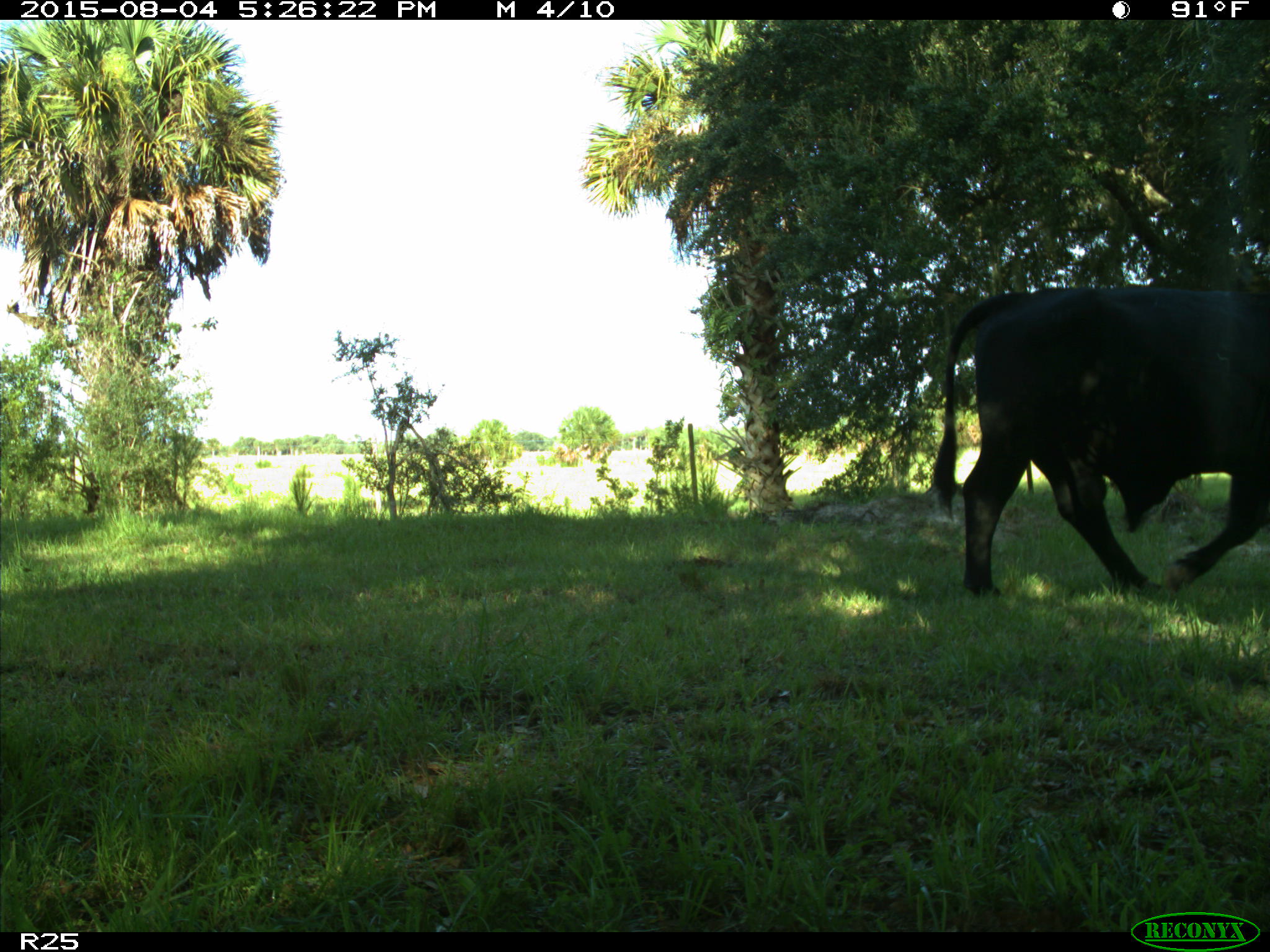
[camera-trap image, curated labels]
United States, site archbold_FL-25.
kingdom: Animalia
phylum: Chordata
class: Mammalia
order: Artiodactyla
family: Bovidae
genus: Bos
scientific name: Bos taurus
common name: domestic cow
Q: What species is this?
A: Bos taurus (domestic cow).